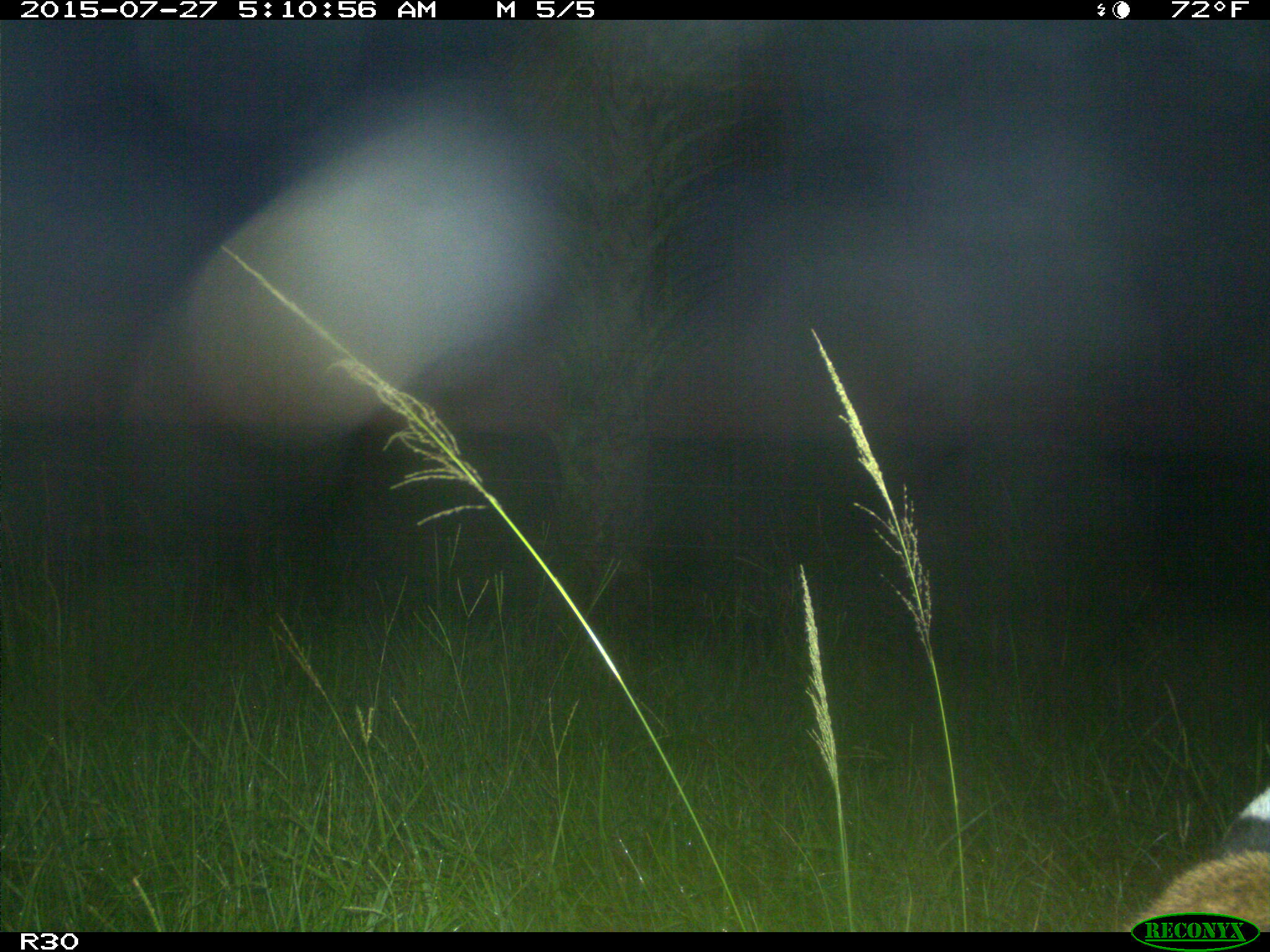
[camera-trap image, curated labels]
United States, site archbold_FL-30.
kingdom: Animalia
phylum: Chordata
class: Mammalia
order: Carnivora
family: Felidae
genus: Lynx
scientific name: Lynx rufus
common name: bobcat